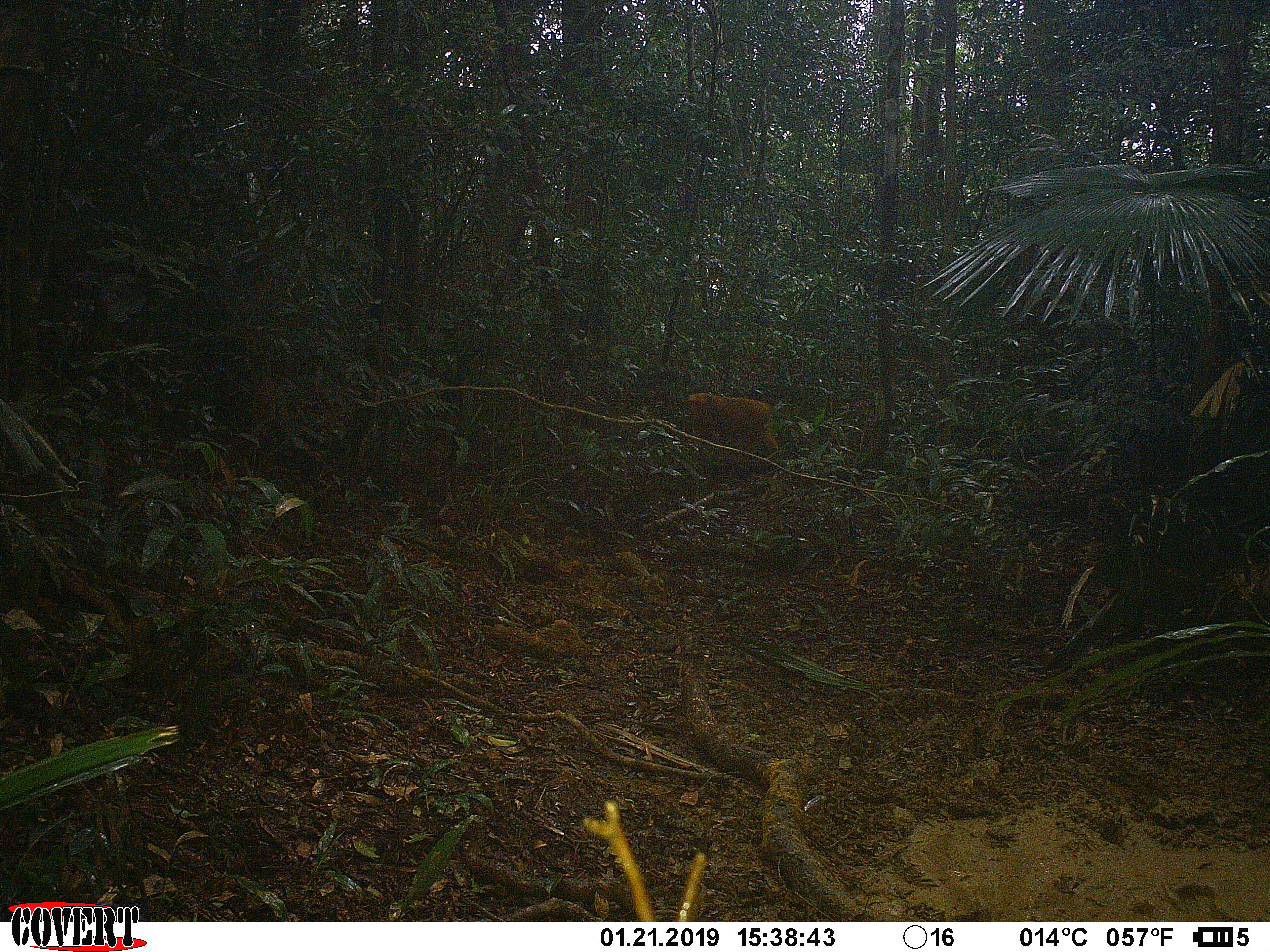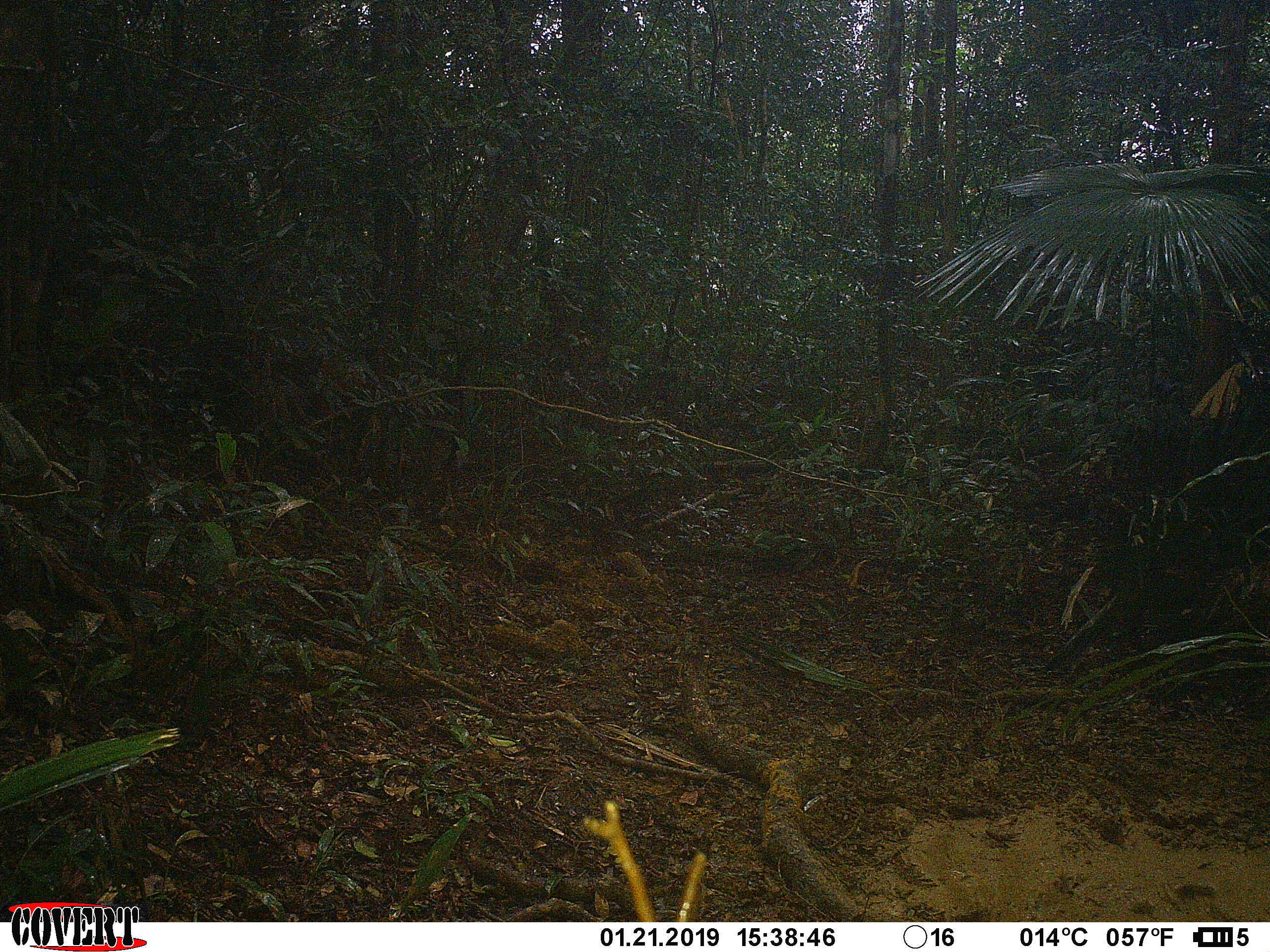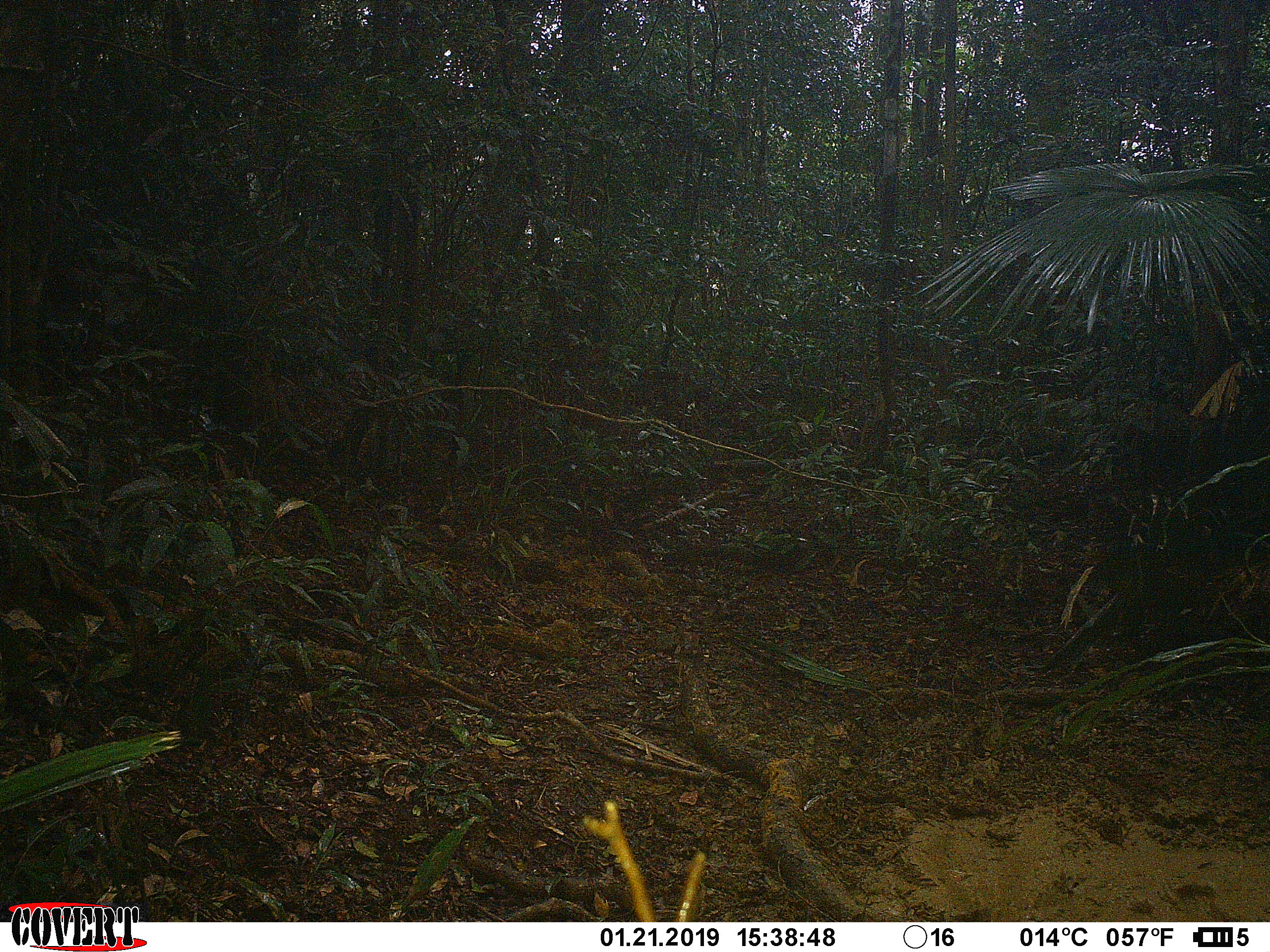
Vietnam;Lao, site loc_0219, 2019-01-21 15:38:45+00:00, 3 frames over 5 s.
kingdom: Animalia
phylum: Chordata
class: Mammalia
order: Primates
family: Cercopithecidae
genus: Macaca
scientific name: Macaca arctoides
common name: stump-tailed macaque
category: stump tailed macaque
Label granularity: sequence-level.